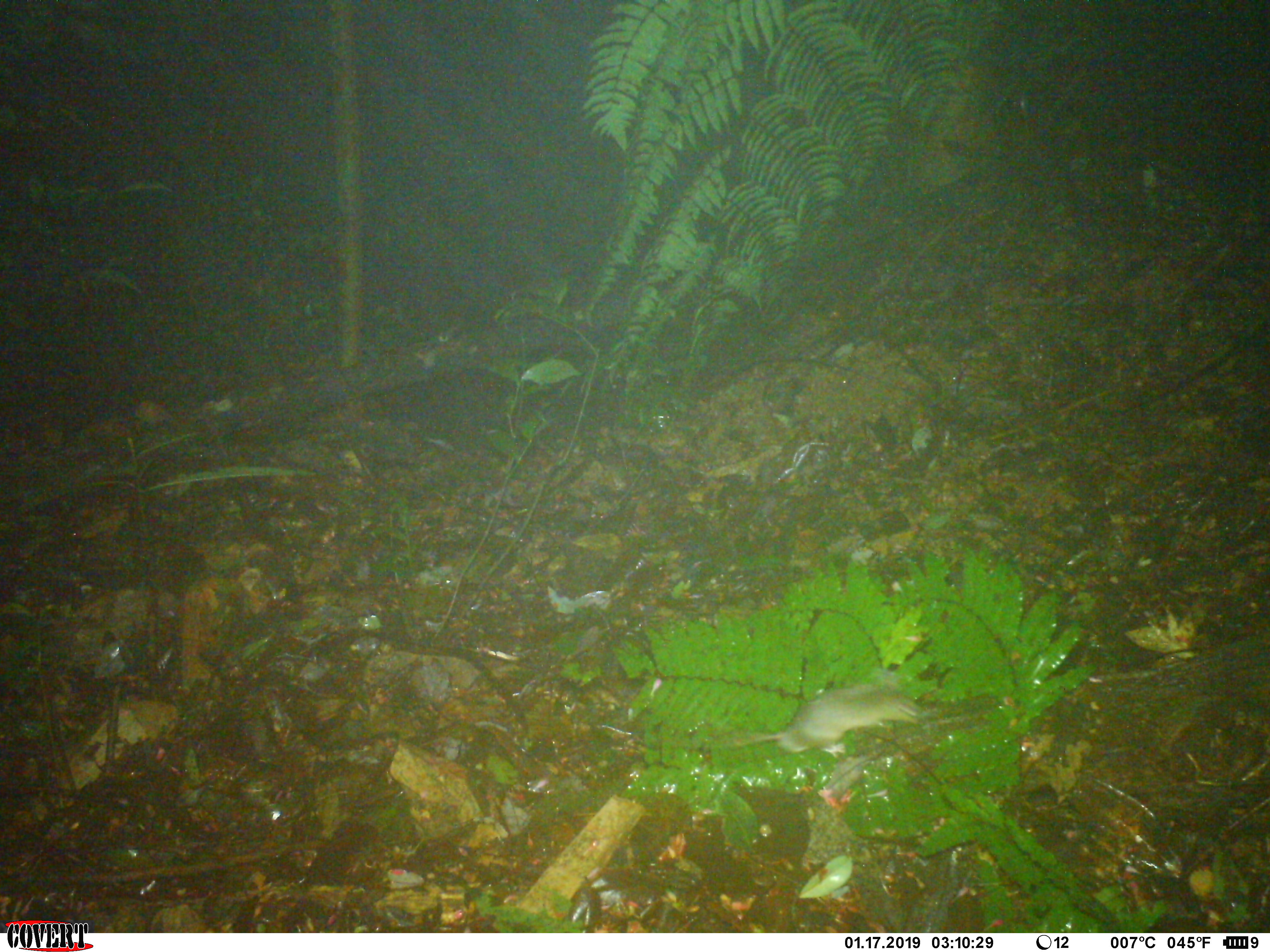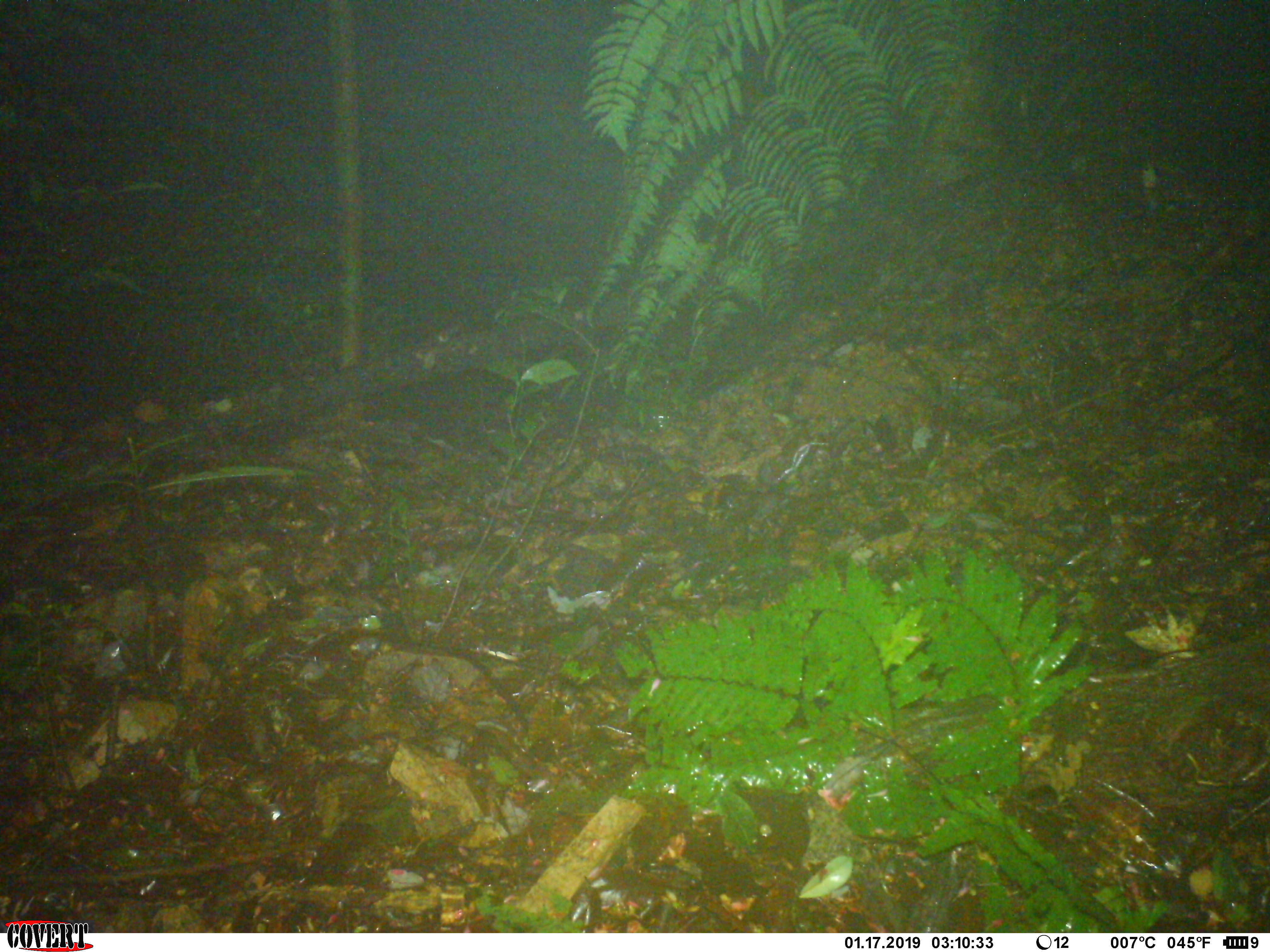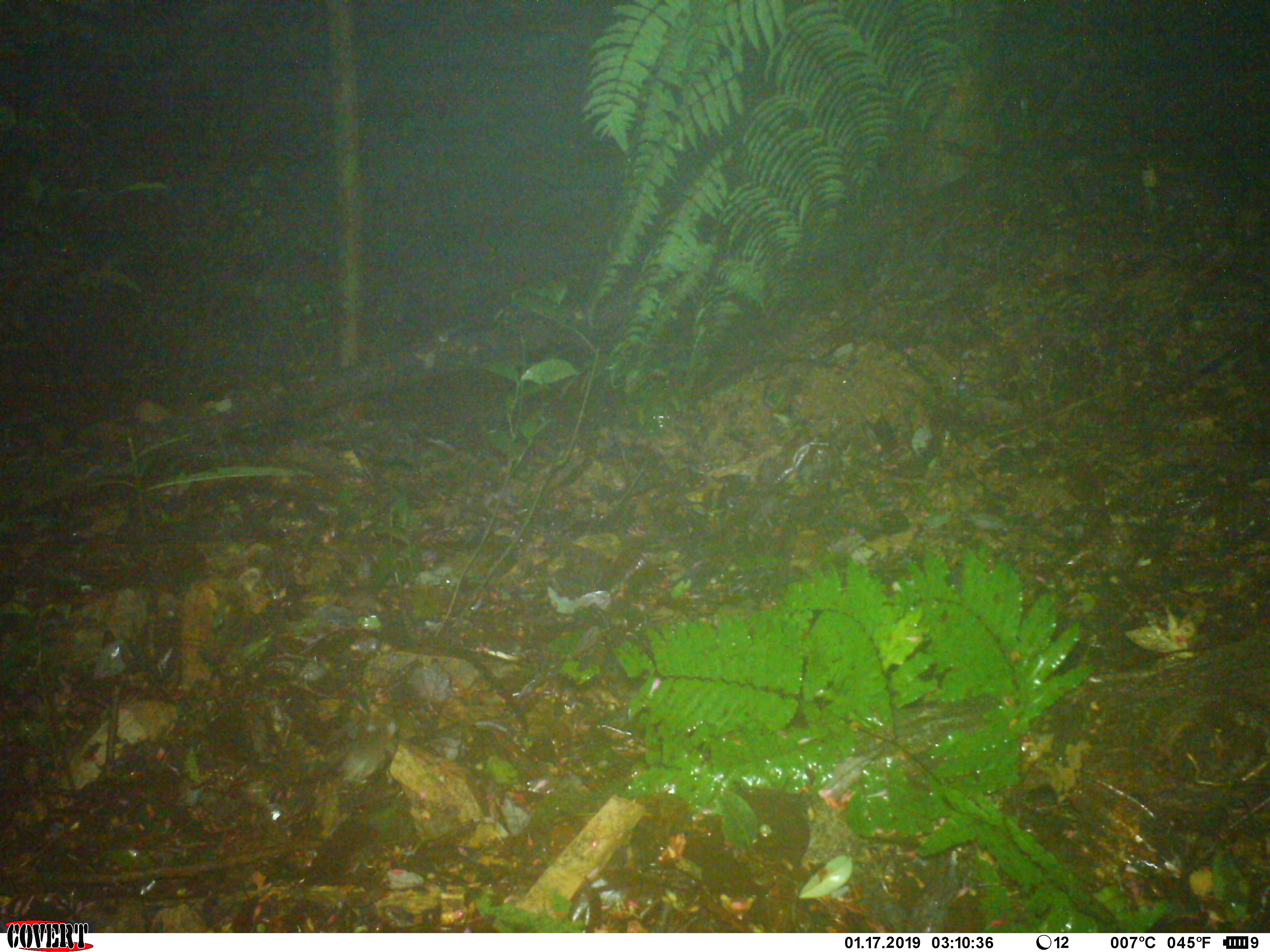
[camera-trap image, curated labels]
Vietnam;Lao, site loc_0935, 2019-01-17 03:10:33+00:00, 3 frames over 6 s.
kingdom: Animalia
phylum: Chordata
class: Mammalia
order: Rodentia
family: Muridae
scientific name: Muridae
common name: old-world mice and rats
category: unidentified murid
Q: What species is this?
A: Unidentified murid (old-world mice and rats) (Muridae).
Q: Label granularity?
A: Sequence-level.